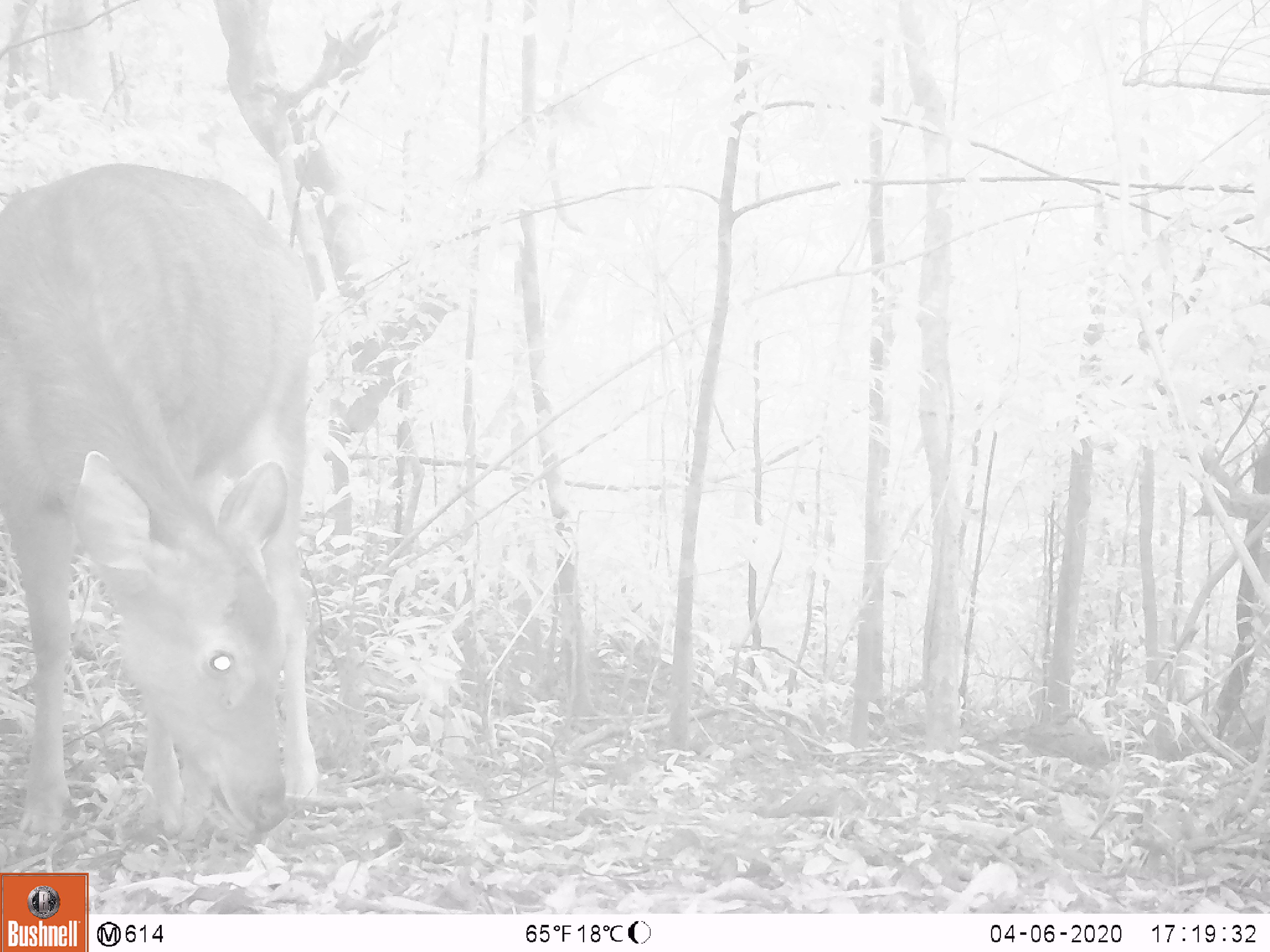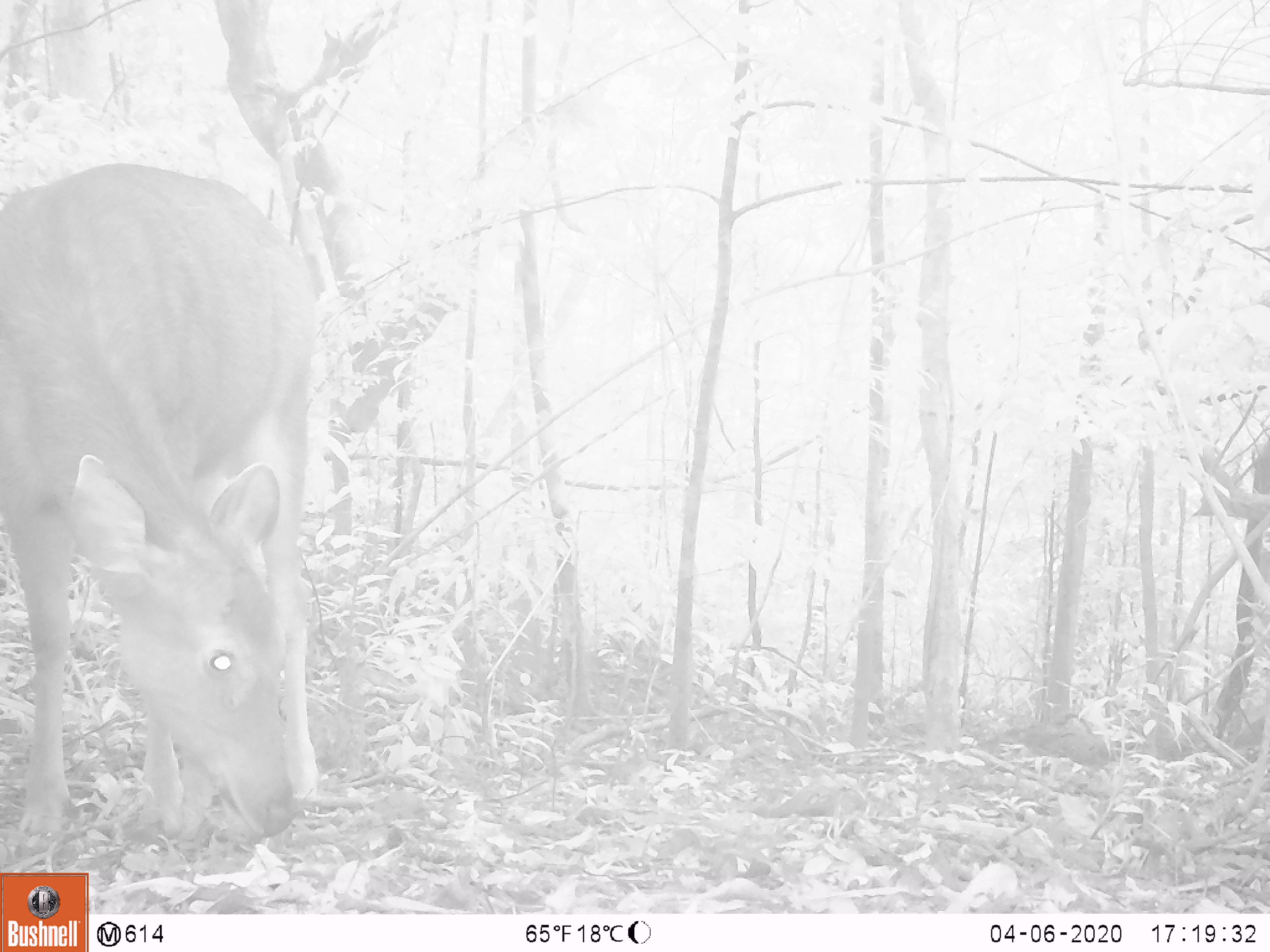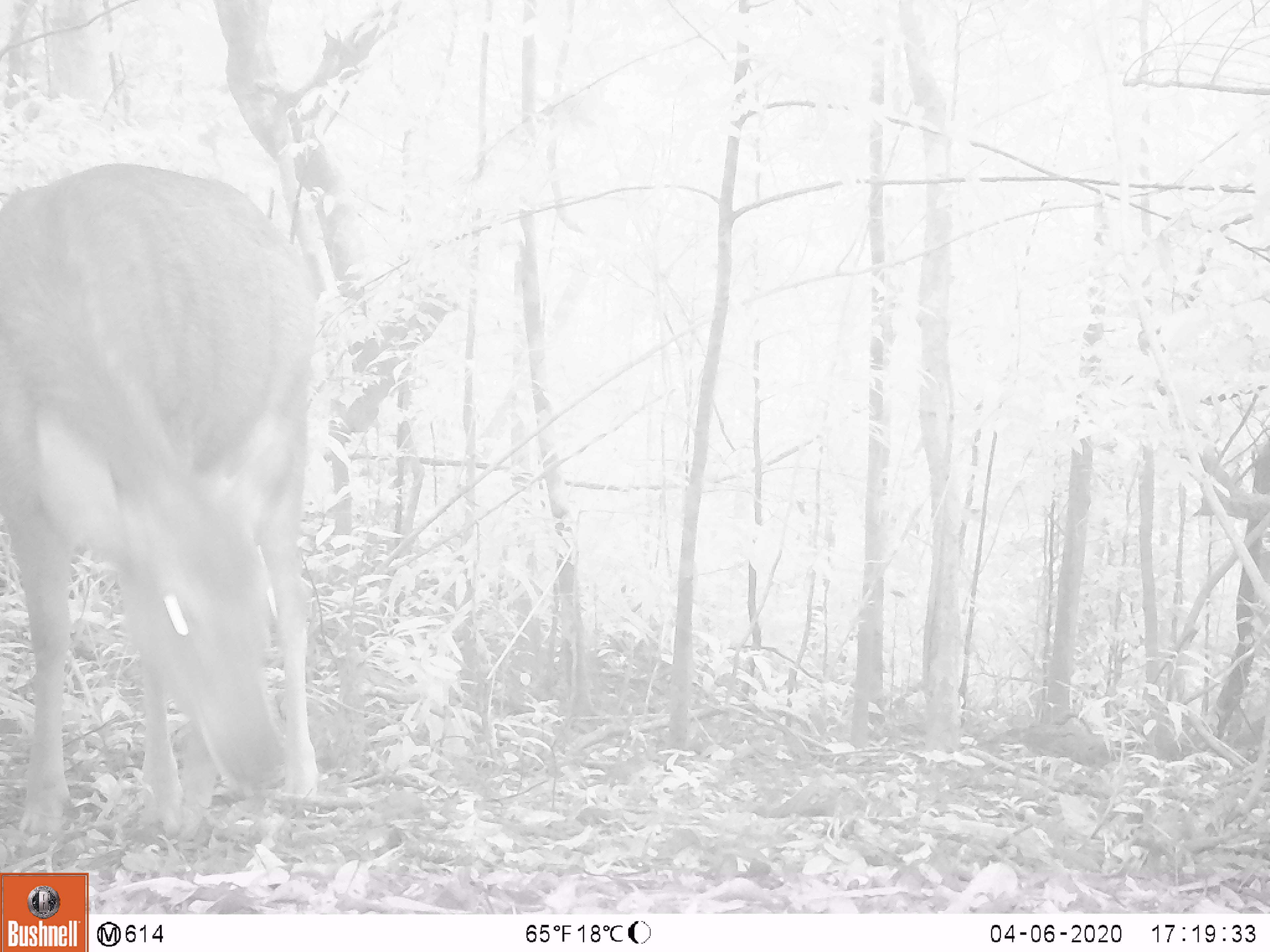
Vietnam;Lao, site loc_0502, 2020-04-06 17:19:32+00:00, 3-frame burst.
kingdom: Animalia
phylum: Chordata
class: Mammalia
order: Artiodactyla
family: Cervidae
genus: Rusa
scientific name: Rusa unicolor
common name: sambar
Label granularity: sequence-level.